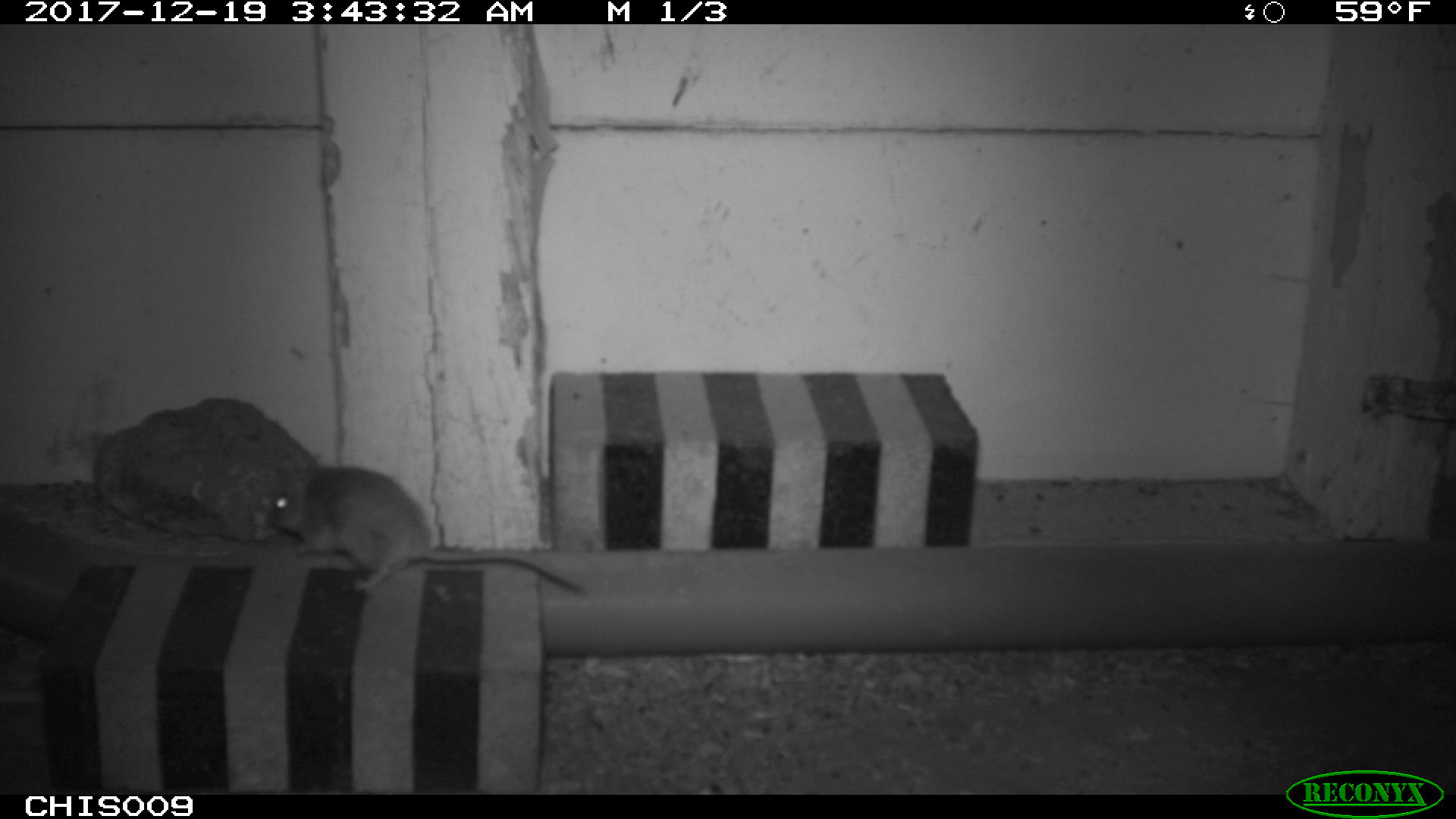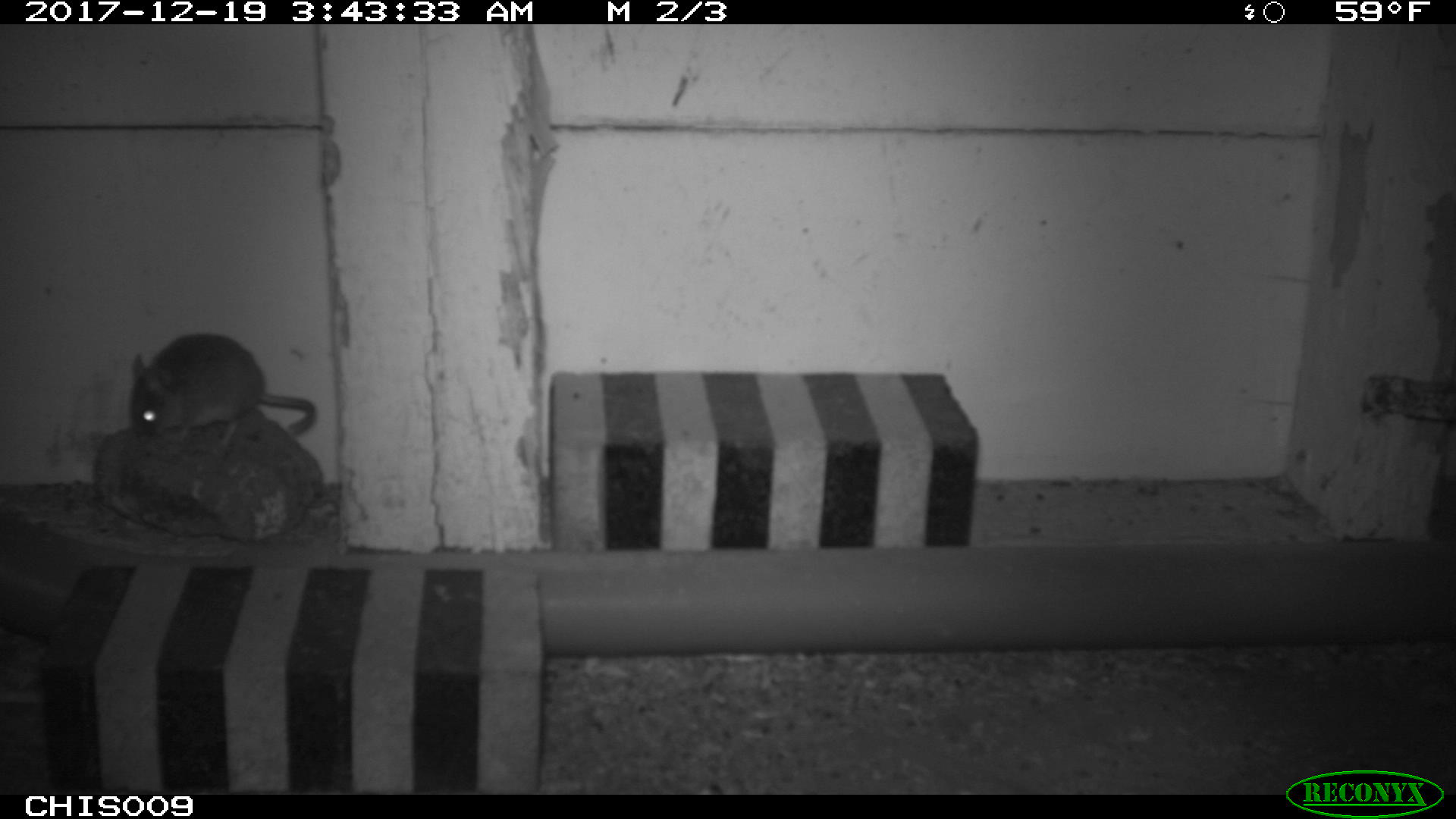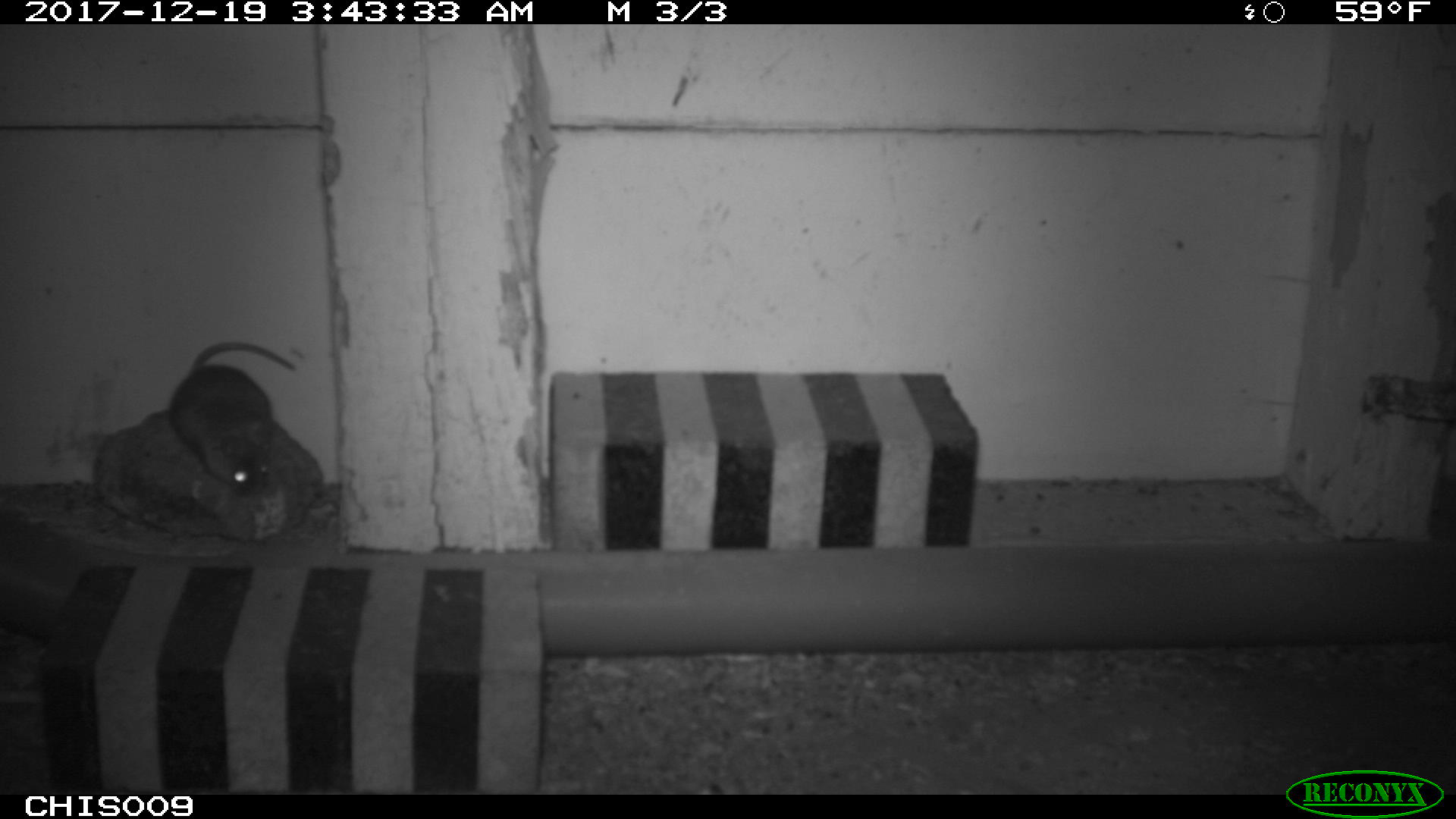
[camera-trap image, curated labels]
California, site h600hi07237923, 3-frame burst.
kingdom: Animalia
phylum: Chordata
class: Mammalia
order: Rodentia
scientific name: Rodentia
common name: rodent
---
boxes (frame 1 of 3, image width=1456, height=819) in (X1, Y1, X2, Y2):
rodent: (268, 466, 581, 592)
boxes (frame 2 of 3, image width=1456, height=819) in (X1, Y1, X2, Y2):
rodent: (129, 332, 317, 441)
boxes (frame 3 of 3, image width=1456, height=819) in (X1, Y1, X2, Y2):
rodent: (171, 340, 295, 494)